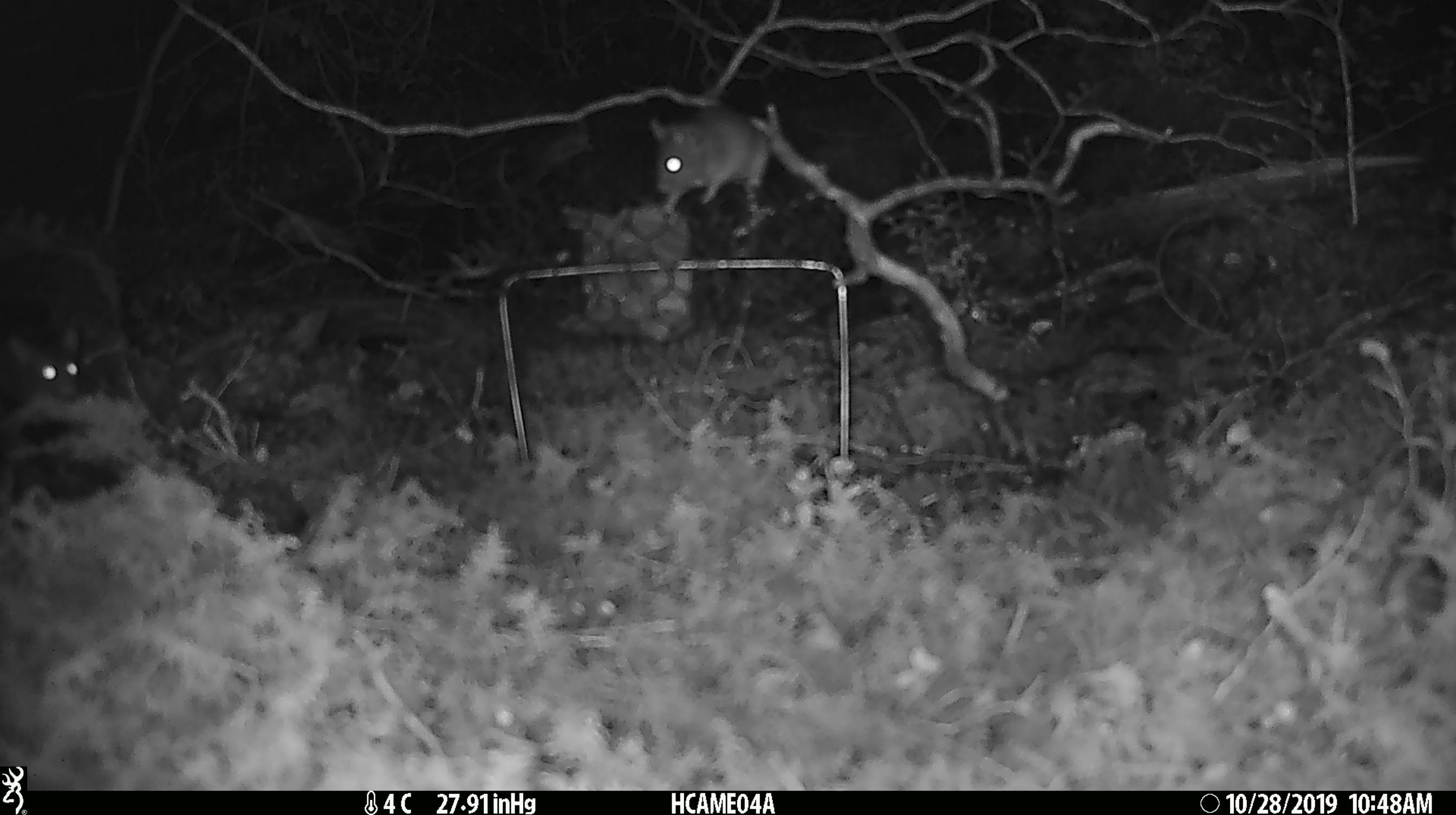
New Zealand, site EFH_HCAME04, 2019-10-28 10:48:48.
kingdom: Animalia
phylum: Chordata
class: Mammalia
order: Rodentia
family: Muridae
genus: Mus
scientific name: Mus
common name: mouse